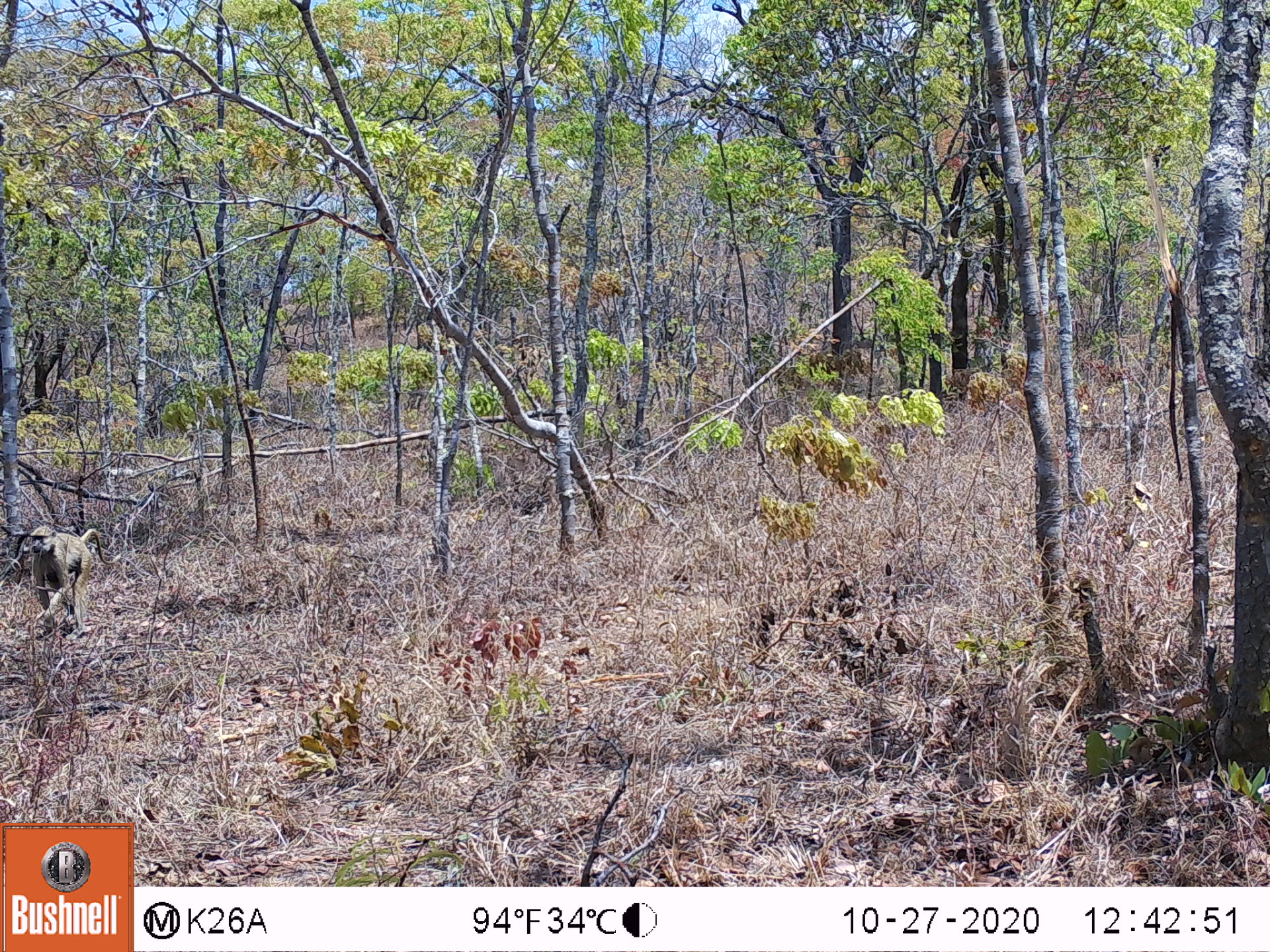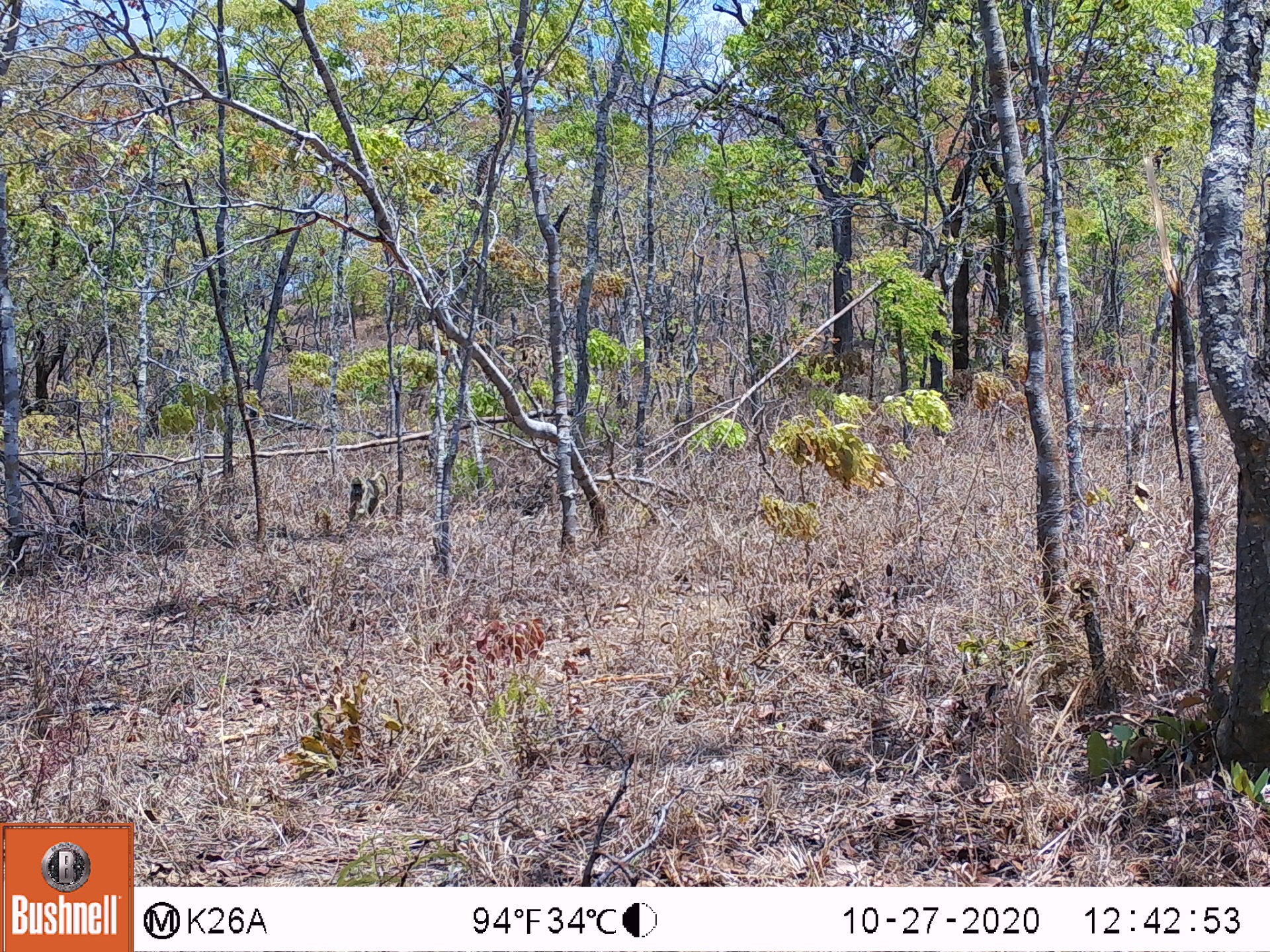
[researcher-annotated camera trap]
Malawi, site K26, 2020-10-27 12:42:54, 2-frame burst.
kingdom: Animalia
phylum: Chordata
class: Mammalia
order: Primates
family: Cercopithecidae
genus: Papio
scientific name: Papio cynocephalus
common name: yellow baboon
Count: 1.